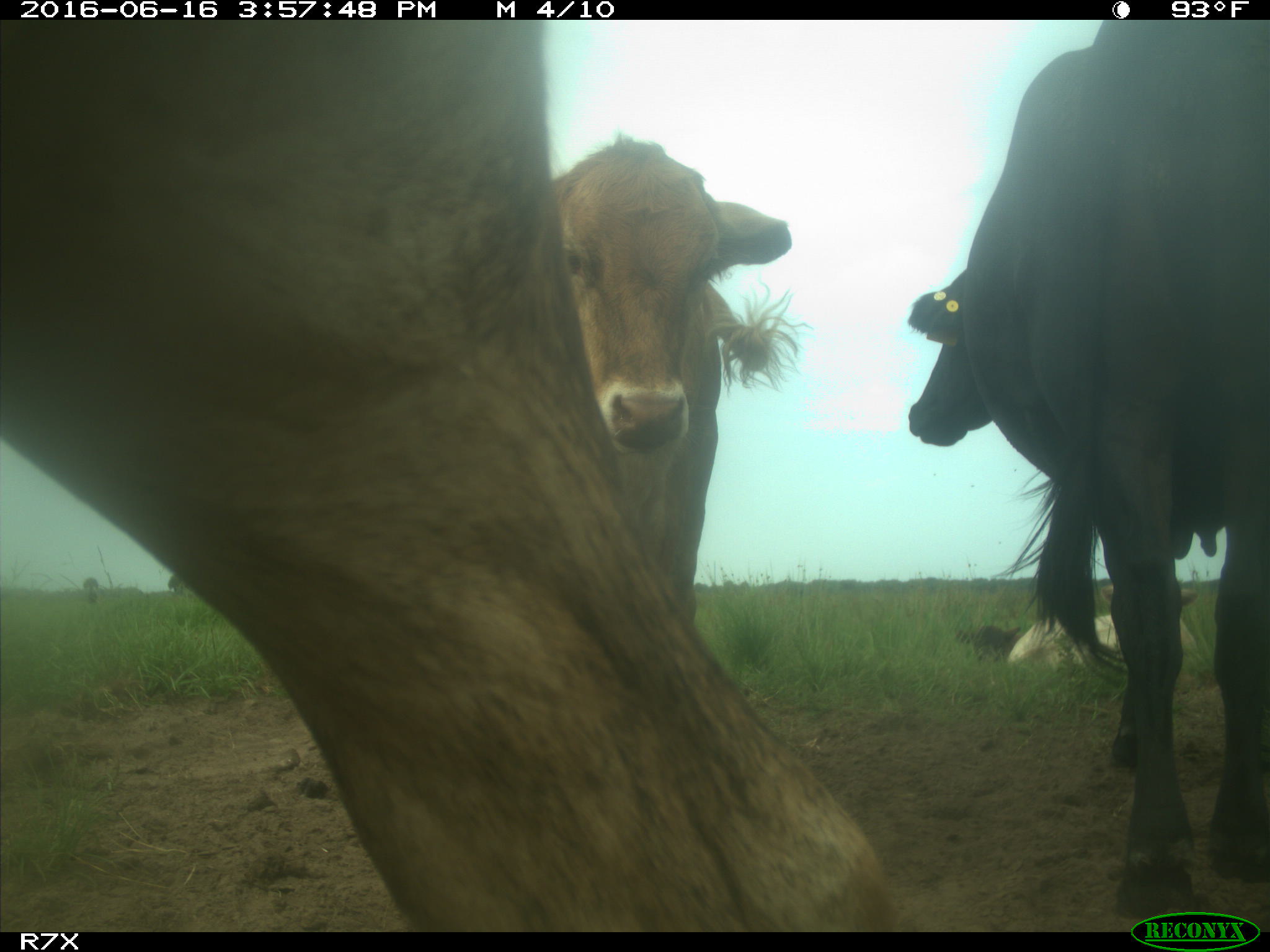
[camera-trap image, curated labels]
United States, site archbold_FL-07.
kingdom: Animalia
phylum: Chordata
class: Mammalia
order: Artiodactyla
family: Bovidae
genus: Bos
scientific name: Bos taurus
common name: domestic cow